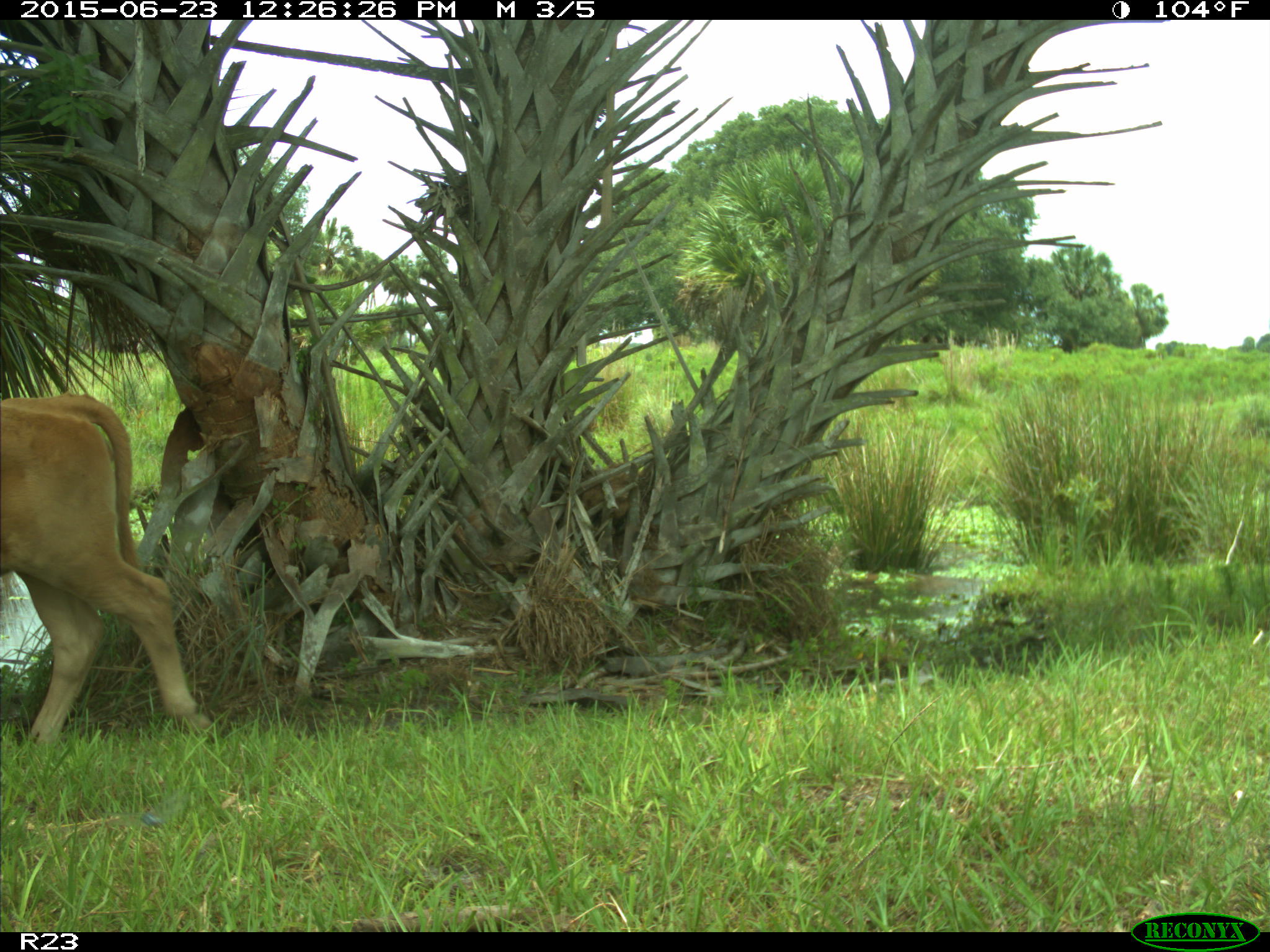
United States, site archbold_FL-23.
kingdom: Animalia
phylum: Chordata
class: Mammalia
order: Artiodactyla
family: Bovidae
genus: Bos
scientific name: Bos taurus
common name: domestic cow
Bos taurus (domestic cow).